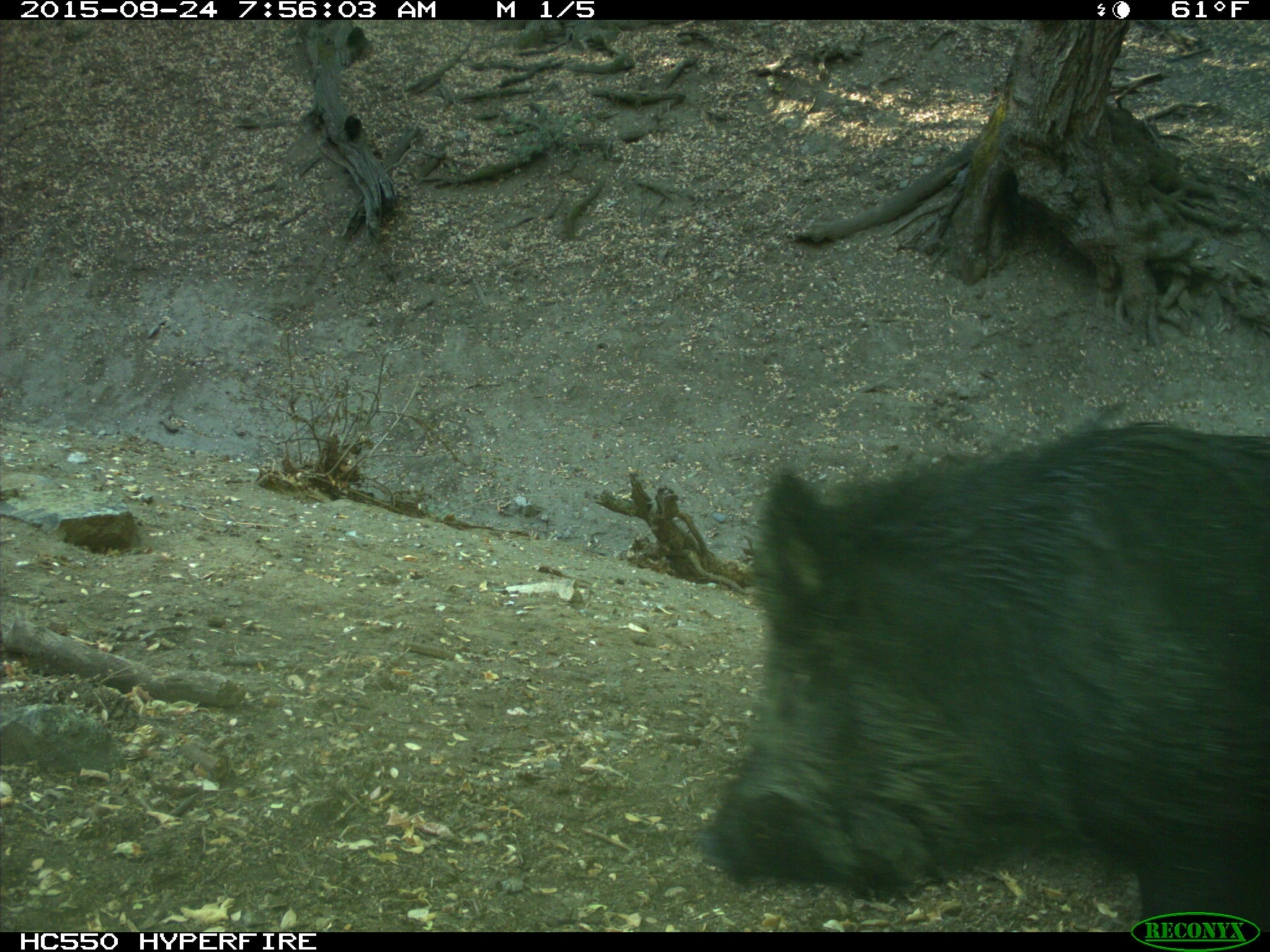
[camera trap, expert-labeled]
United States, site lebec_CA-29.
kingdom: Animalia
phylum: Chordata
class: Mammalia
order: Artiodactyla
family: Suidae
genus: Sus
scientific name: Sus scrofa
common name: wild boar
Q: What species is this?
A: Sus scrofa (wild boar).